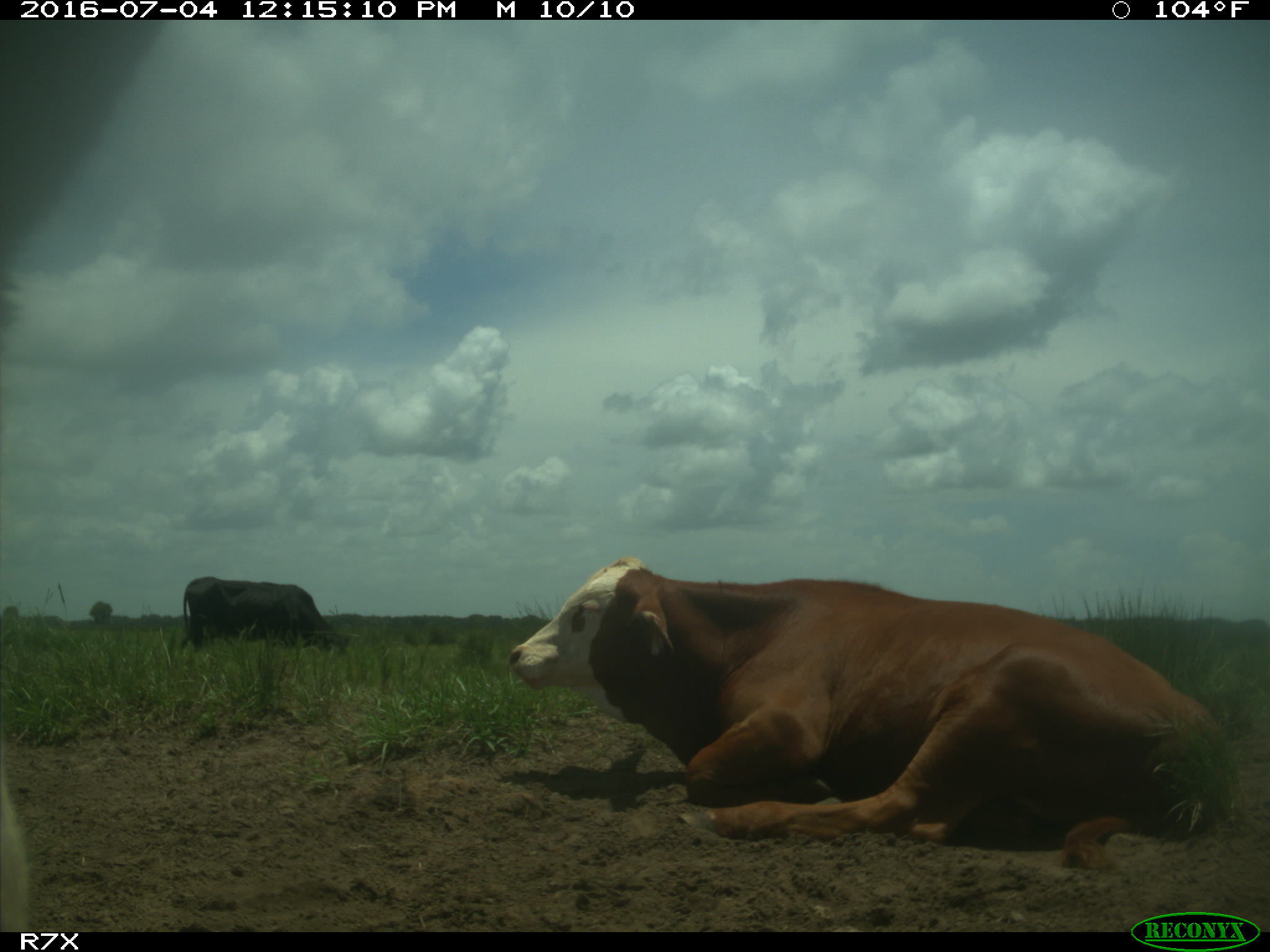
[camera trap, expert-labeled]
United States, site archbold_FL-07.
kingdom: Animalia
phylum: Chordata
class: Mammalia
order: Artiodactyla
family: Bovidae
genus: Bos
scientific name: Bos taurus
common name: domestic cow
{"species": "Bos taurus (domestic cow)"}